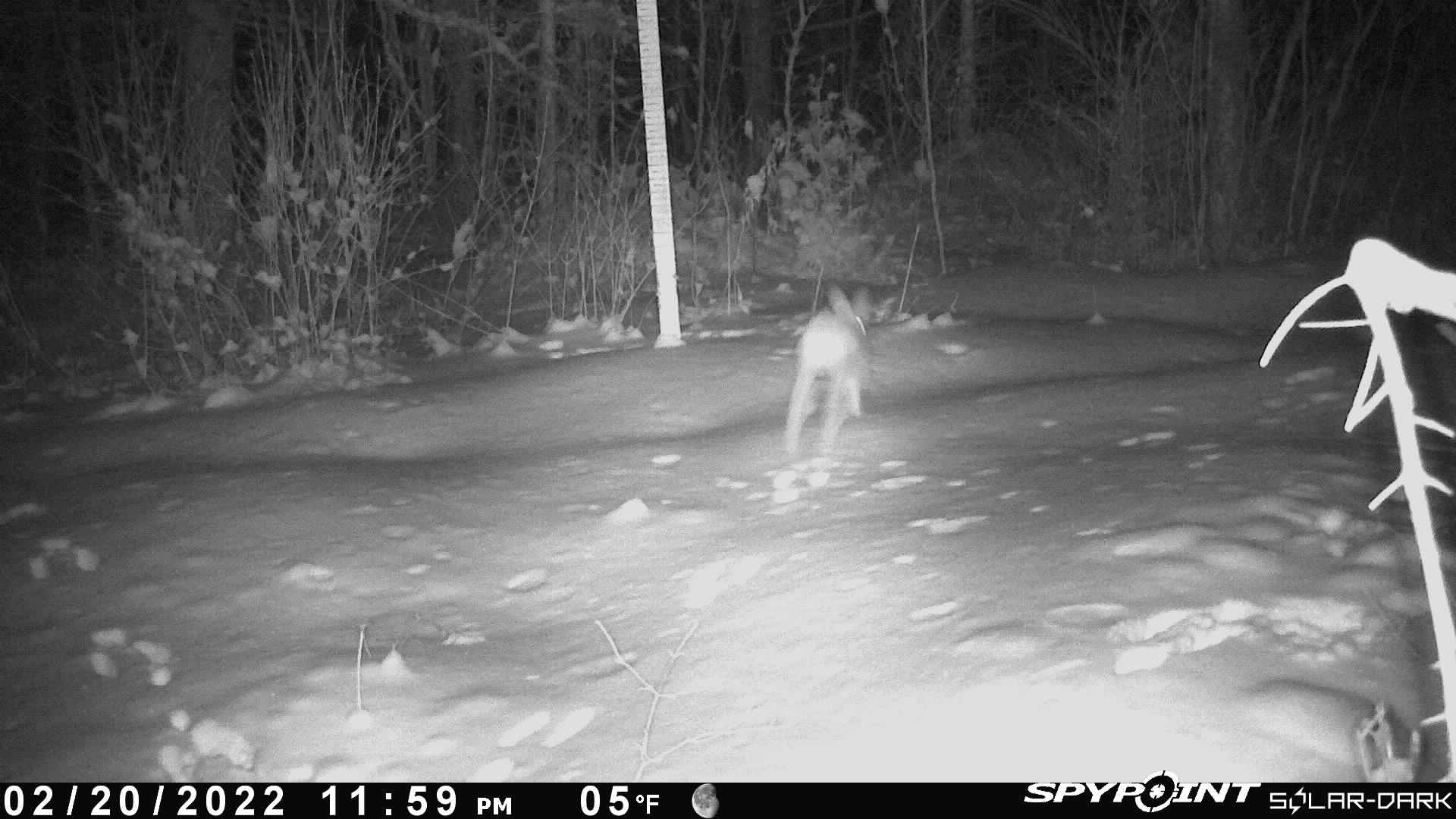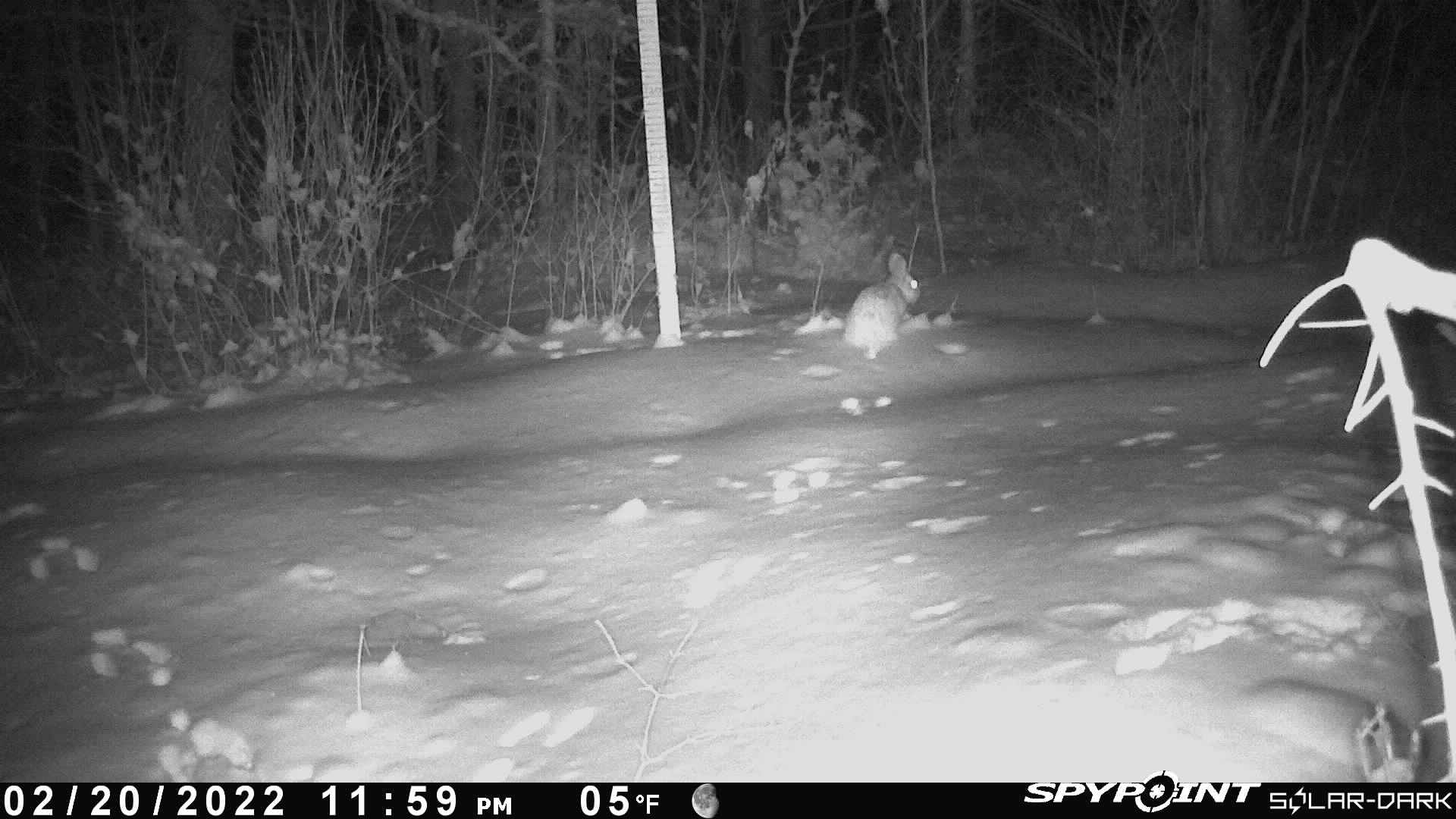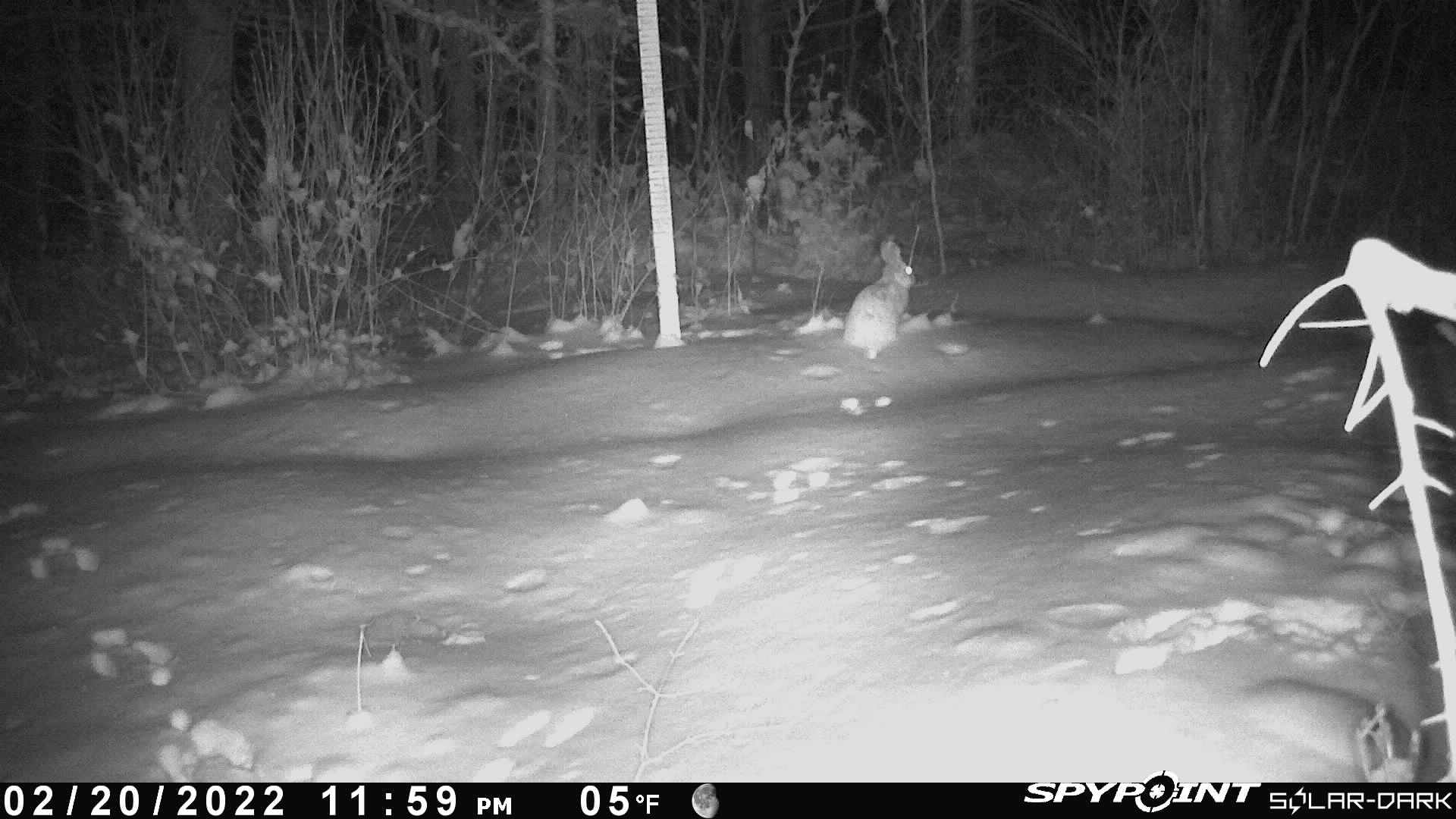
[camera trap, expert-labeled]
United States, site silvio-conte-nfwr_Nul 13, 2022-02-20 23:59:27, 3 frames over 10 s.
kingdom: Animalia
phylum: Chordata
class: Mammalia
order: Lagomorpha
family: Leporidae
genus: Lepus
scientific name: Lepus americanus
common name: snowshoe hare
Snowshoe hare (Lepus americanus).